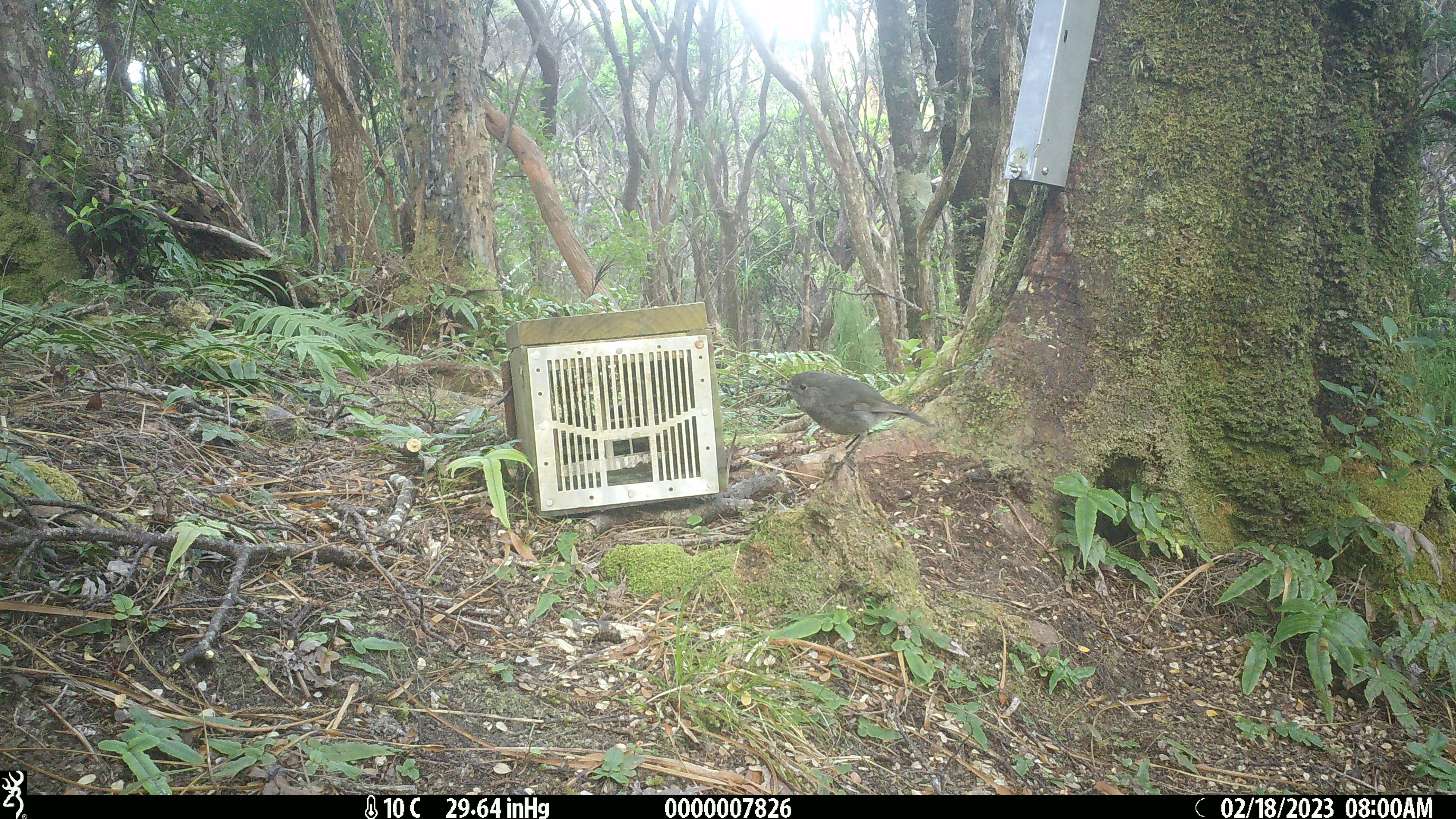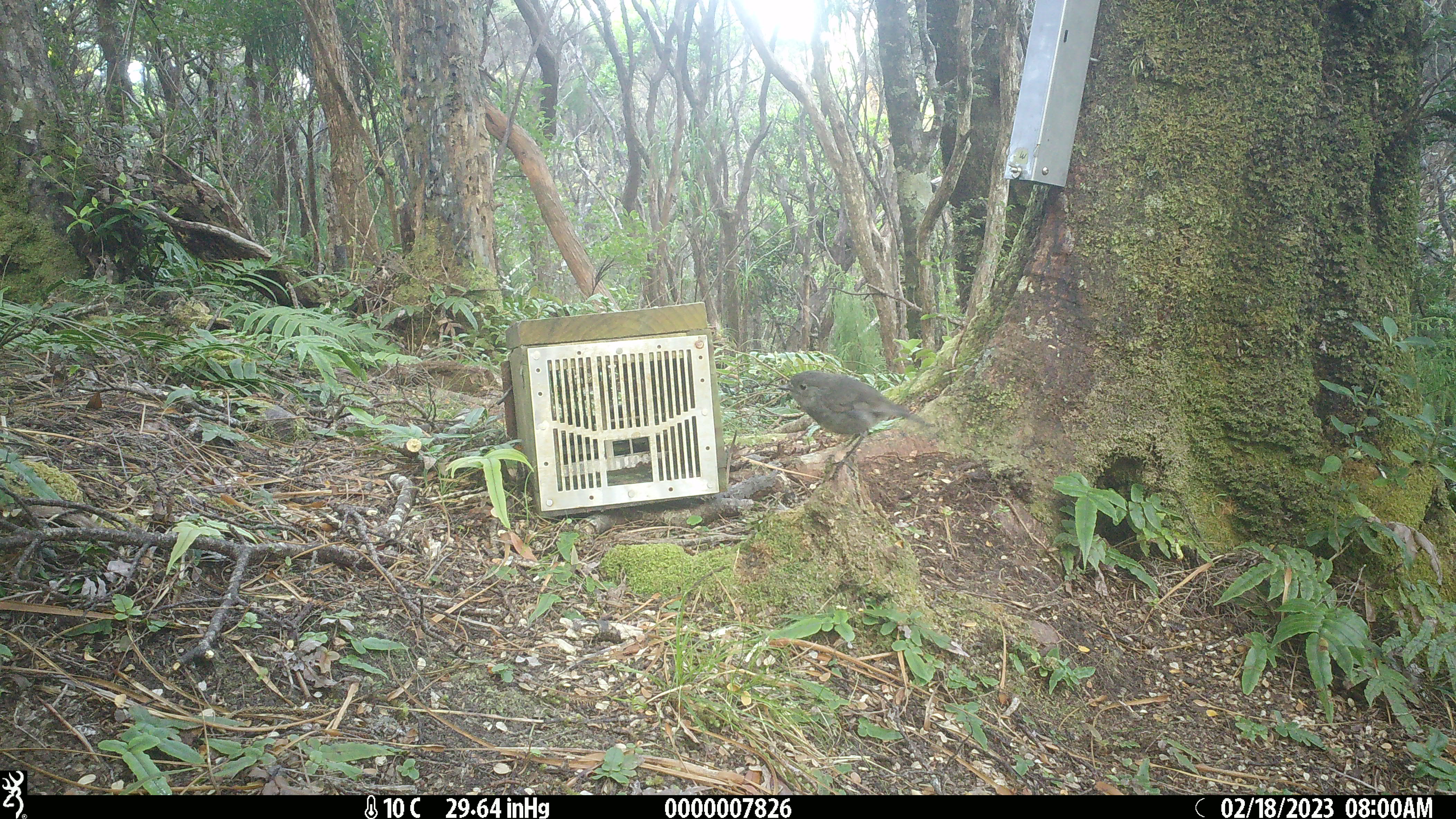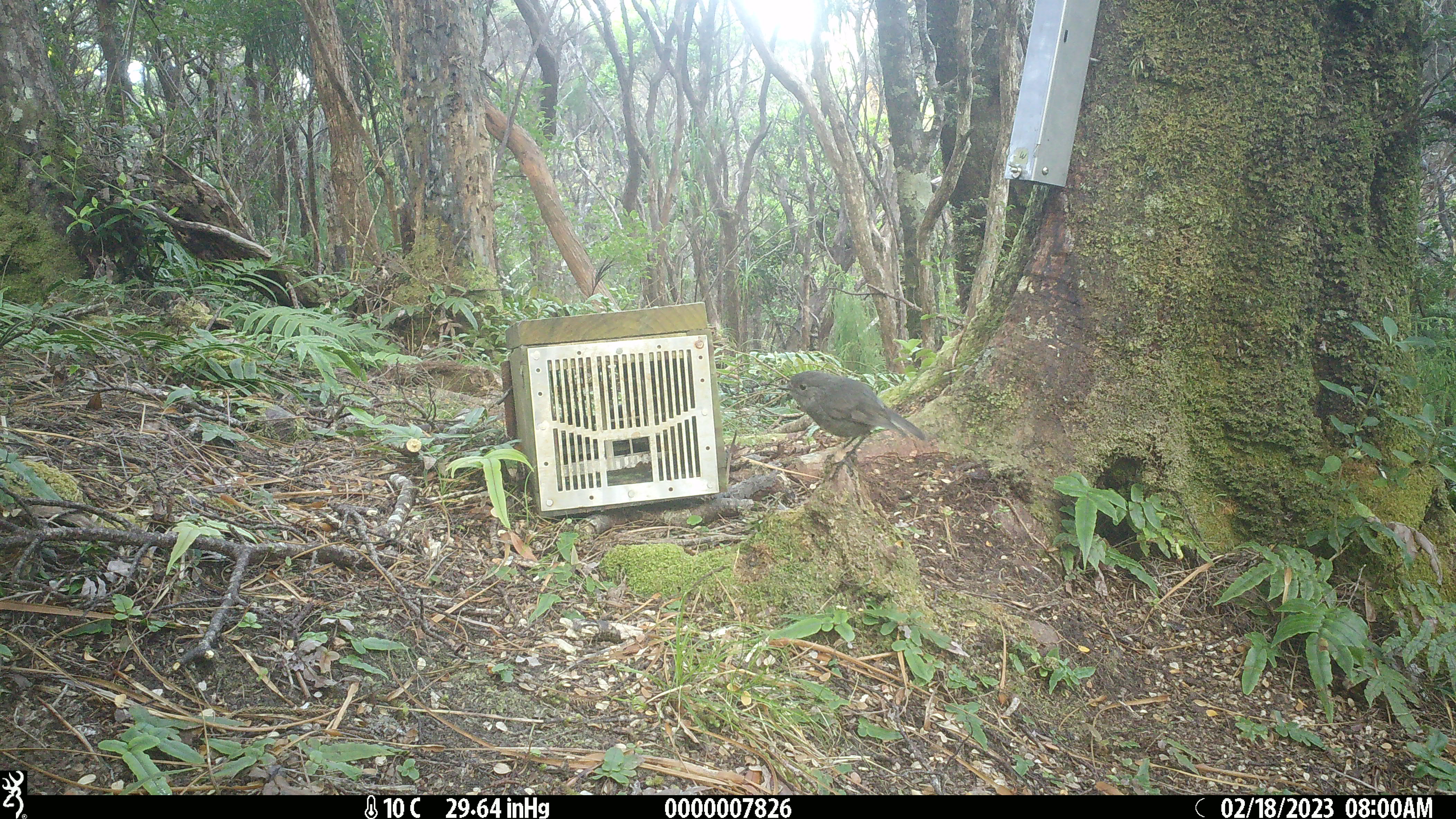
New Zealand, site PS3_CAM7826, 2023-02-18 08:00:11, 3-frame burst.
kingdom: Animalia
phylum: Chordata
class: Aves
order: Passeriformes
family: Petroicidae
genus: Petroica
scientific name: Petroica australis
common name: new zealand robin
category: robin